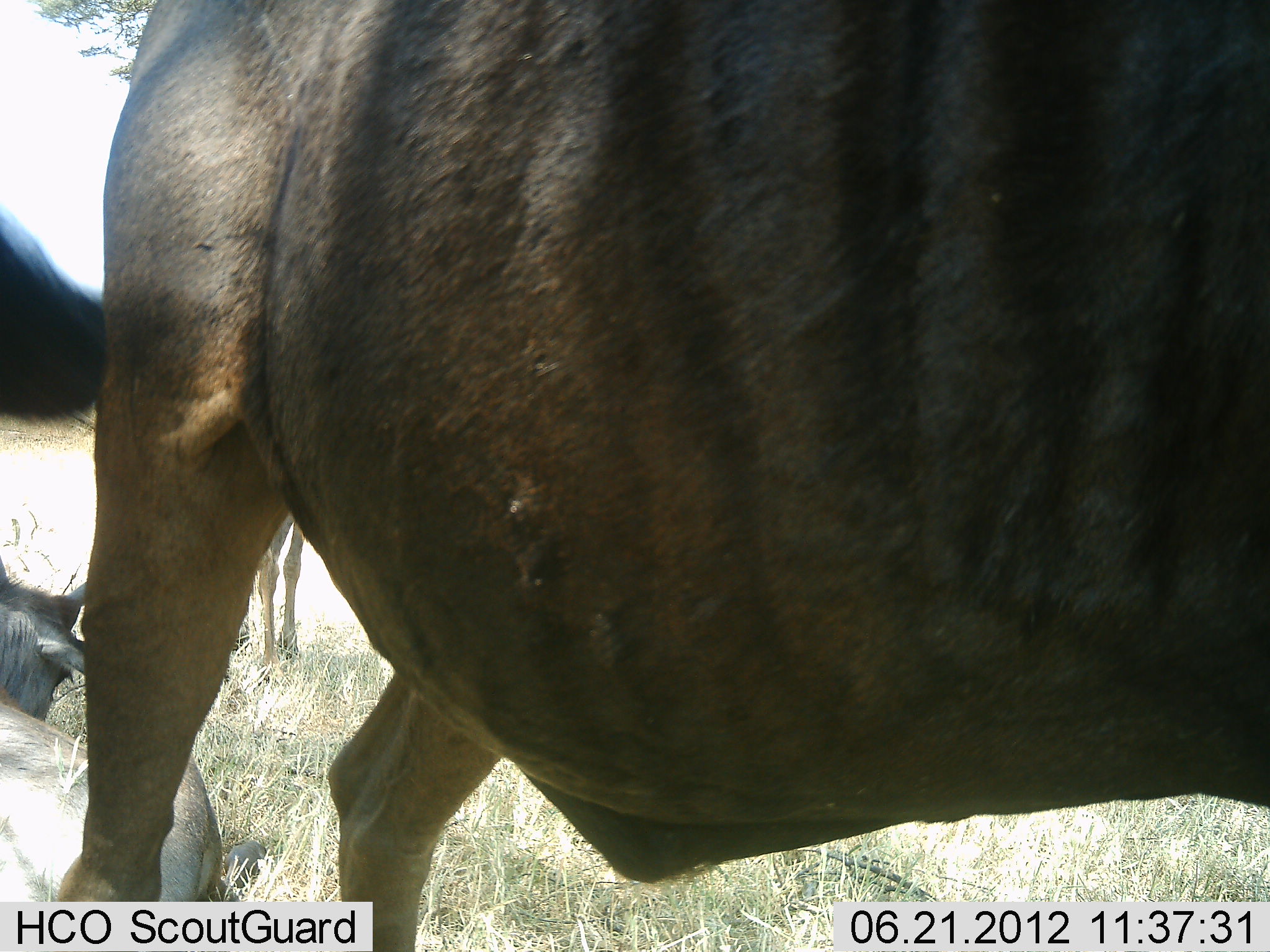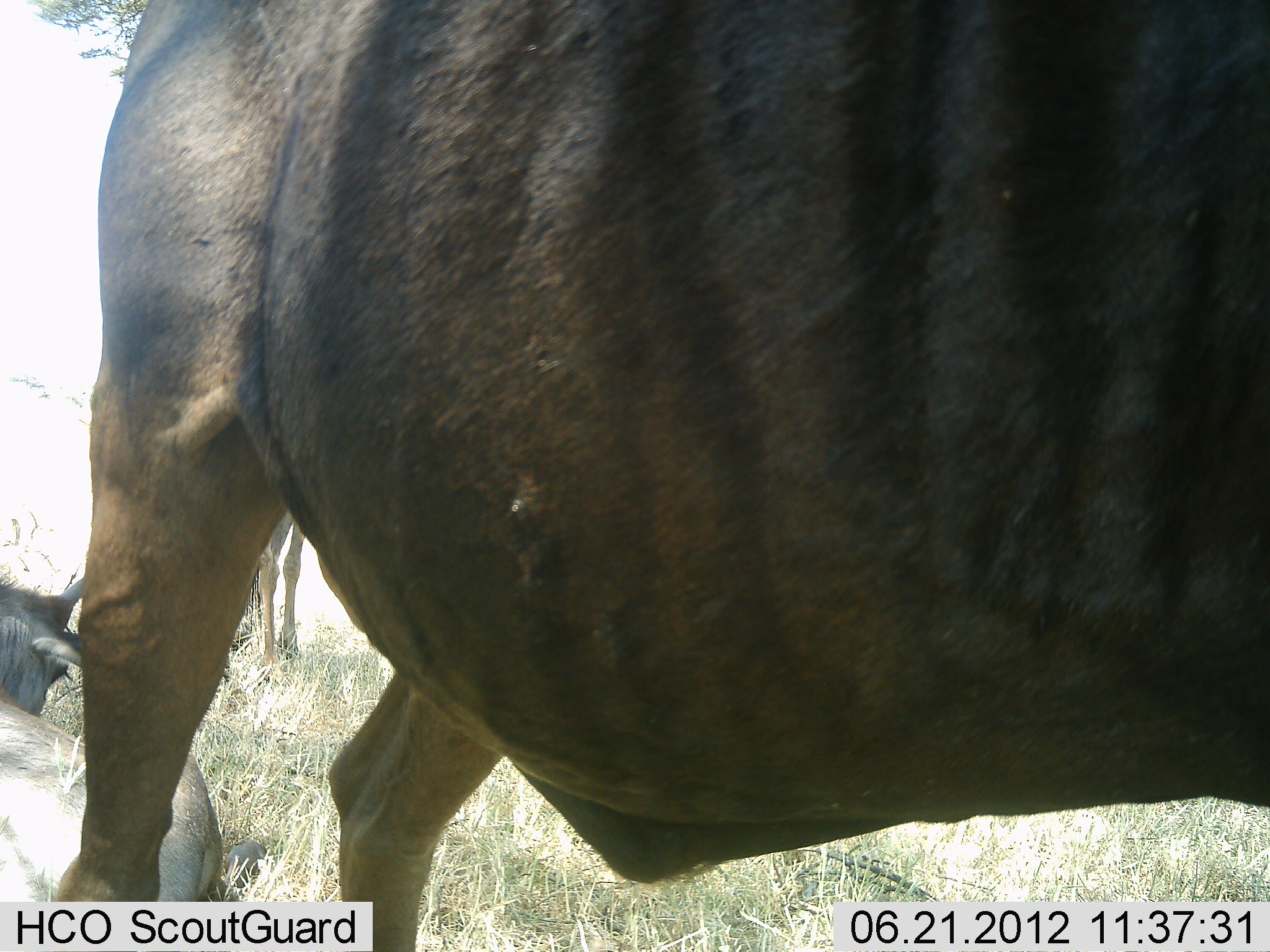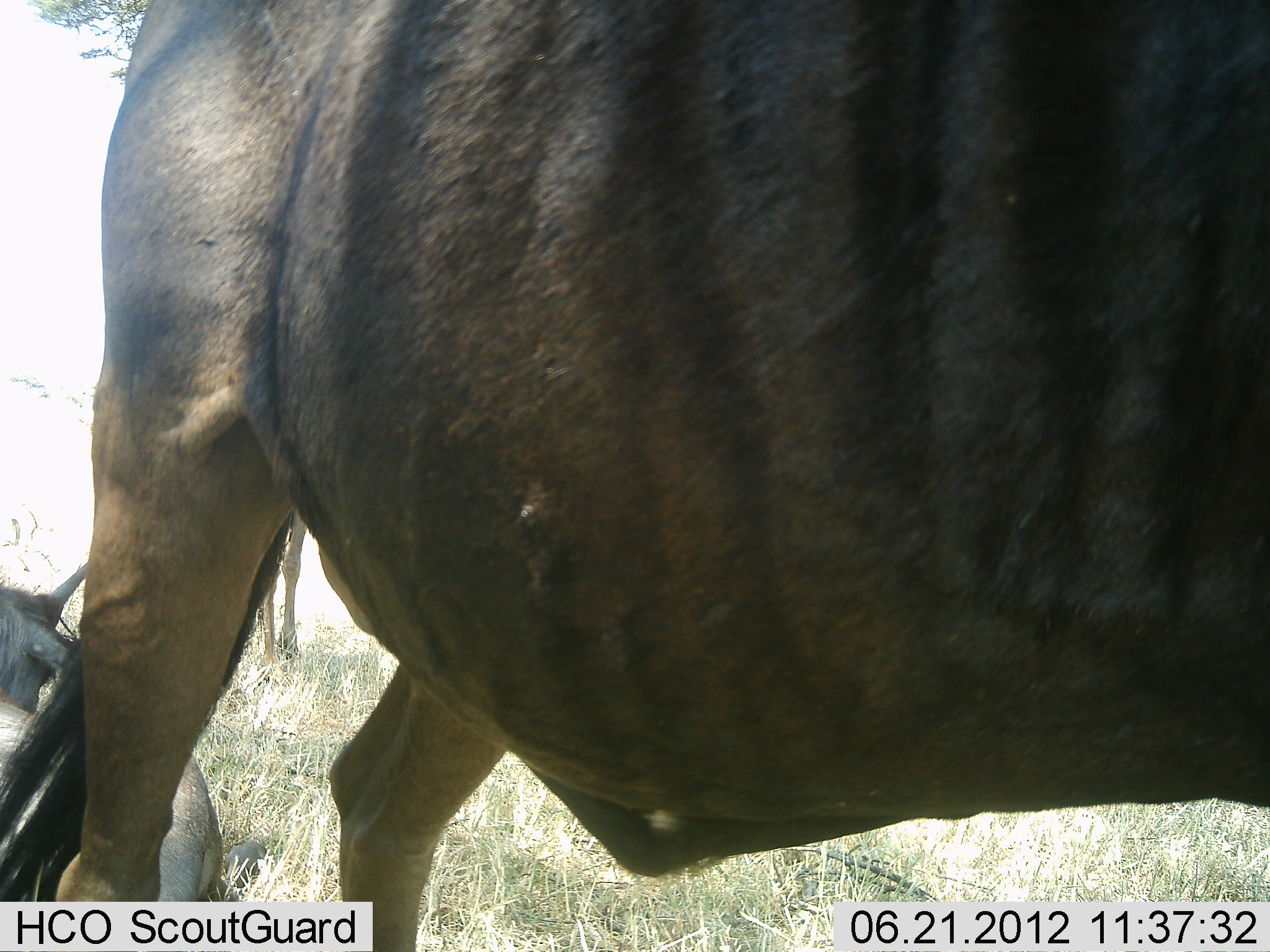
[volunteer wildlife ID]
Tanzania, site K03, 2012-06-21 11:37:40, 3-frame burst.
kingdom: Animalia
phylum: Chordata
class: Mammalia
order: Artiodactyla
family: Bovidae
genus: Connochaetes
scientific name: Connochaetes taurinus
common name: blue wildebeest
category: wildebeest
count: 3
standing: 100%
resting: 100%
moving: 0%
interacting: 0%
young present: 20%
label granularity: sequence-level